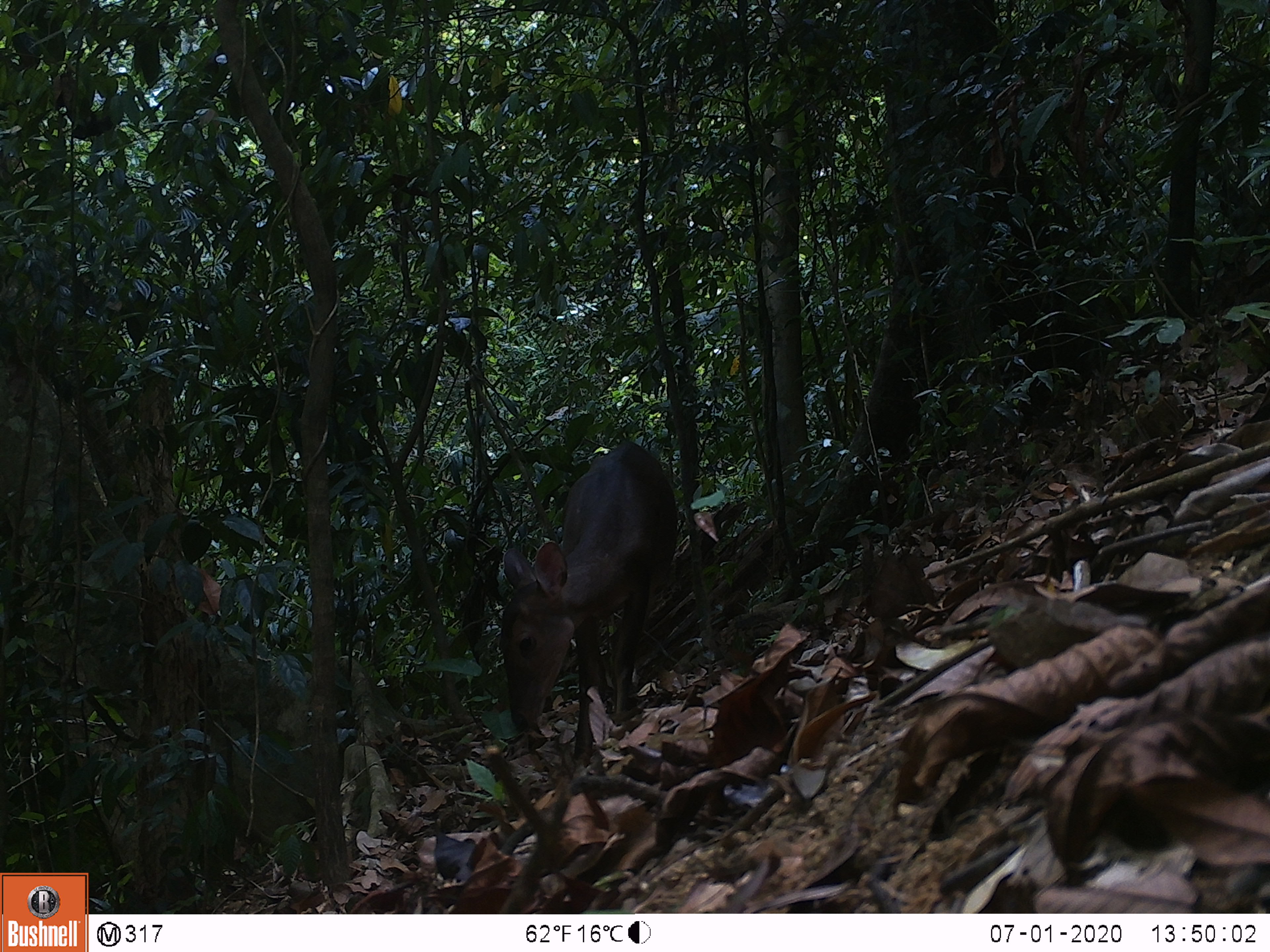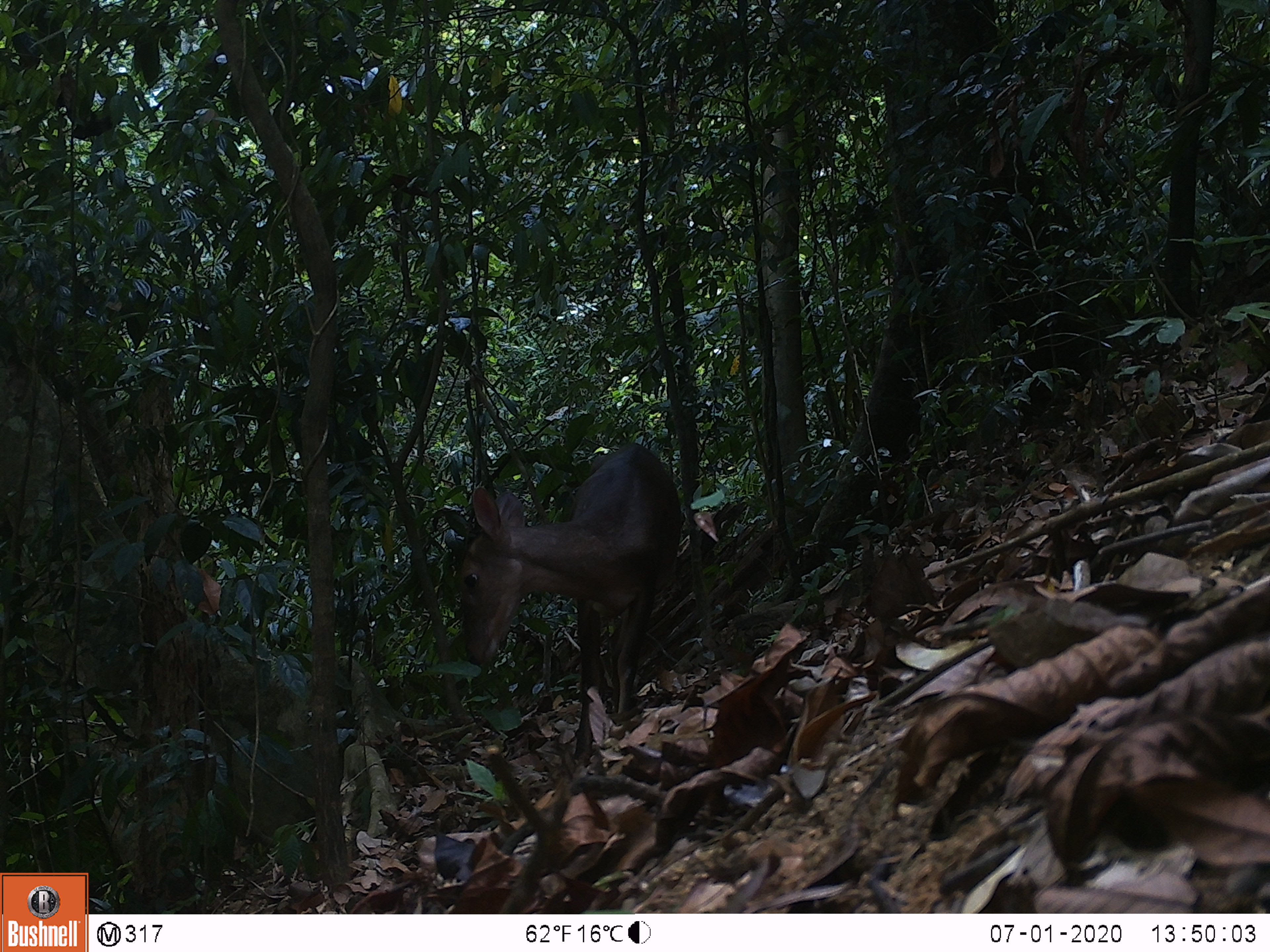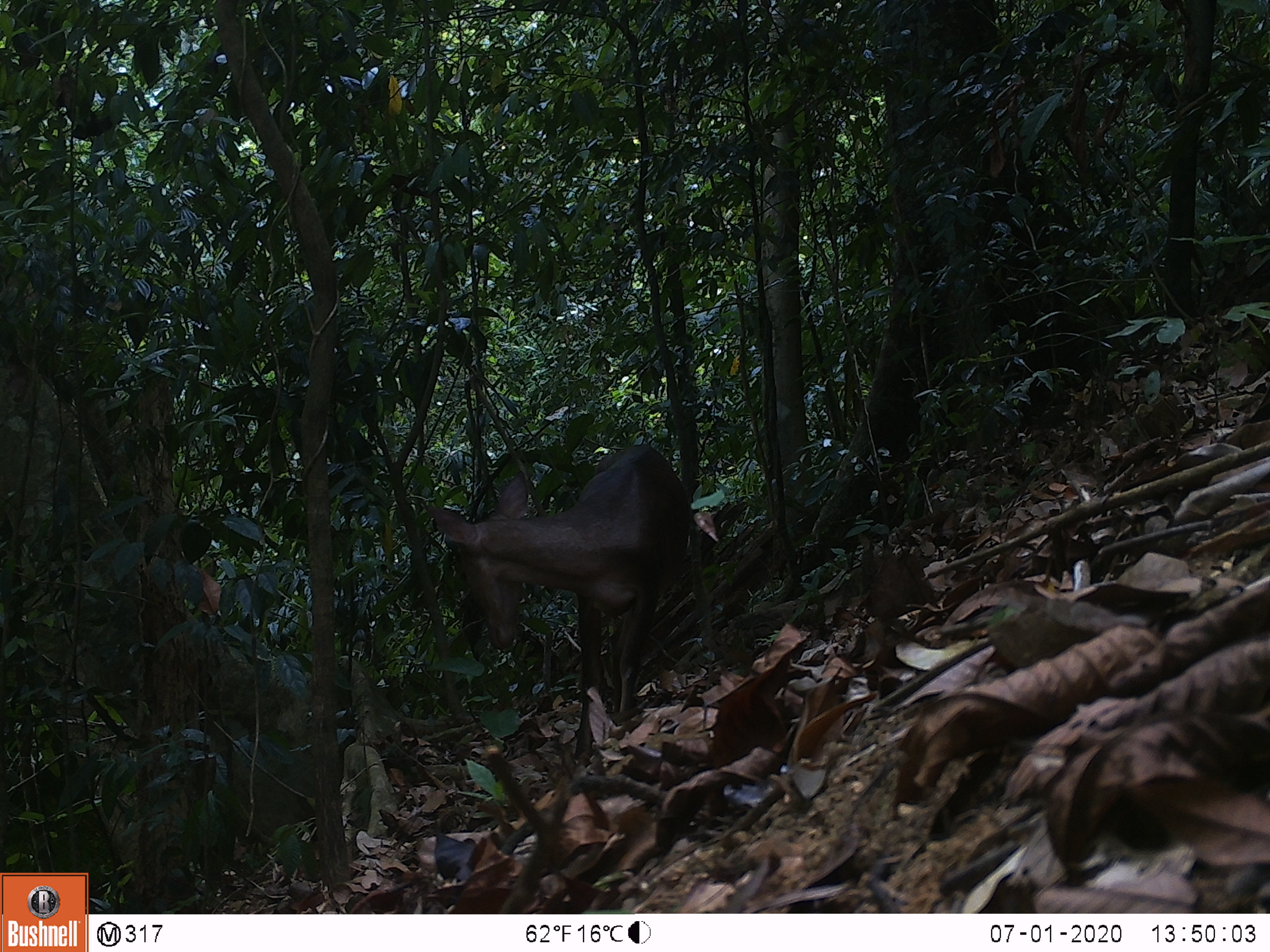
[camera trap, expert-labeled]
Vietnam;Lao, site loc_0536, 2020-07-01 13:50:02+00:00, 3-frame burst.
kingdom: Animalia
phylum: Chordata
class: Mammalia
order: Artiodactyla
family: Cervidae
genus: Muntiacus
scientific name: Muntiacus vuquangensis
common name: large-antlered muntjac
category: large antlered muntjac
Large antlered muntjac (large-antlered muntjac) (Muntiacus vuquangensis). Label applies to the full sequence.